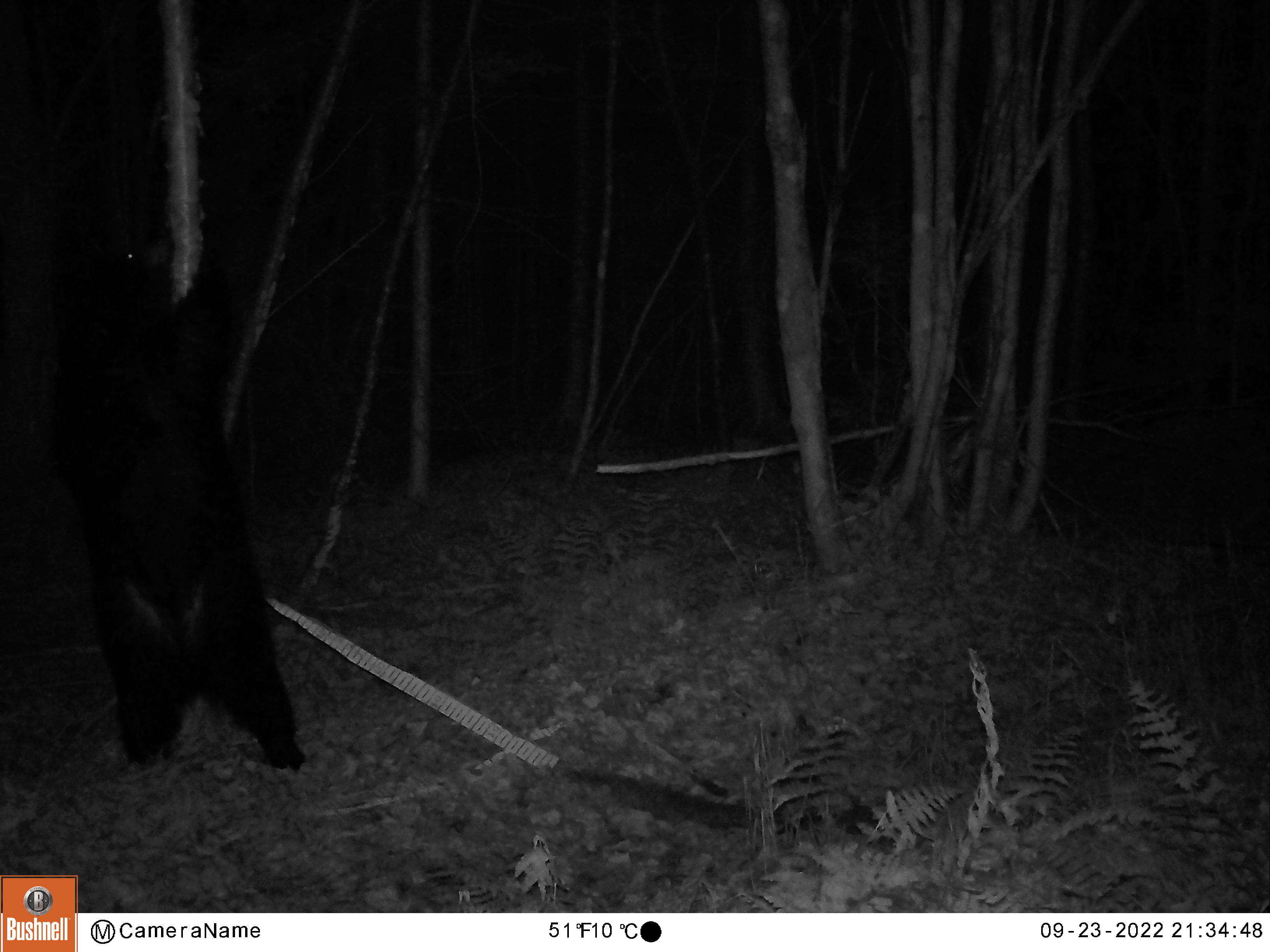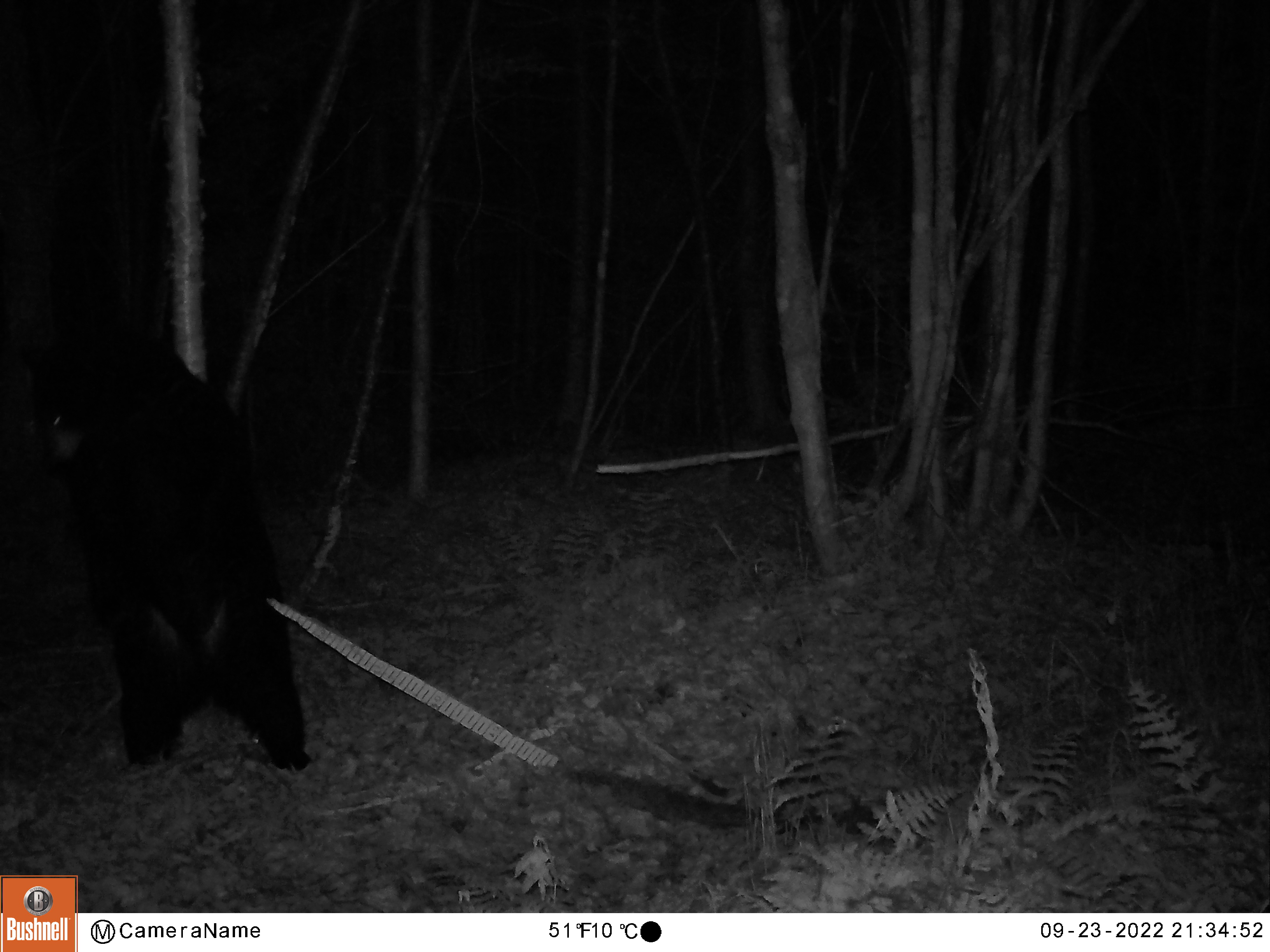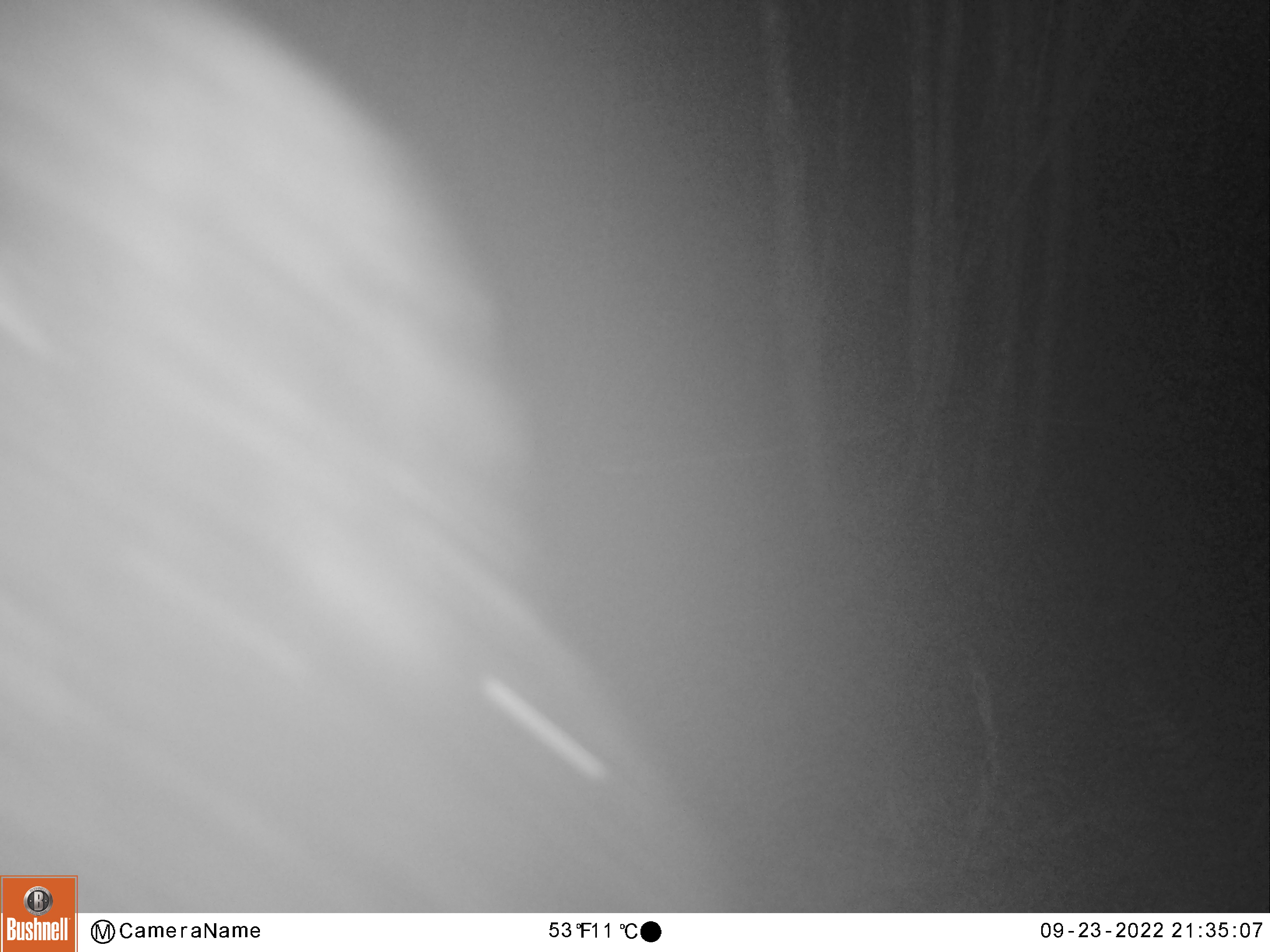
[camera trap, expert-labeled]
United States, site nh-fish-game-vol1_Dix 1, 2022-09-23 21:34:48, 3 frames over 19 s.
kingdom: Animalia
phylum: Chordata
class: Mammalia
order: Carnivora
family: Ursidae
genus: Ursus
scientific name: Ursus americanus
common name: black bear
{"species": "black bear (Ursus americanus)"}